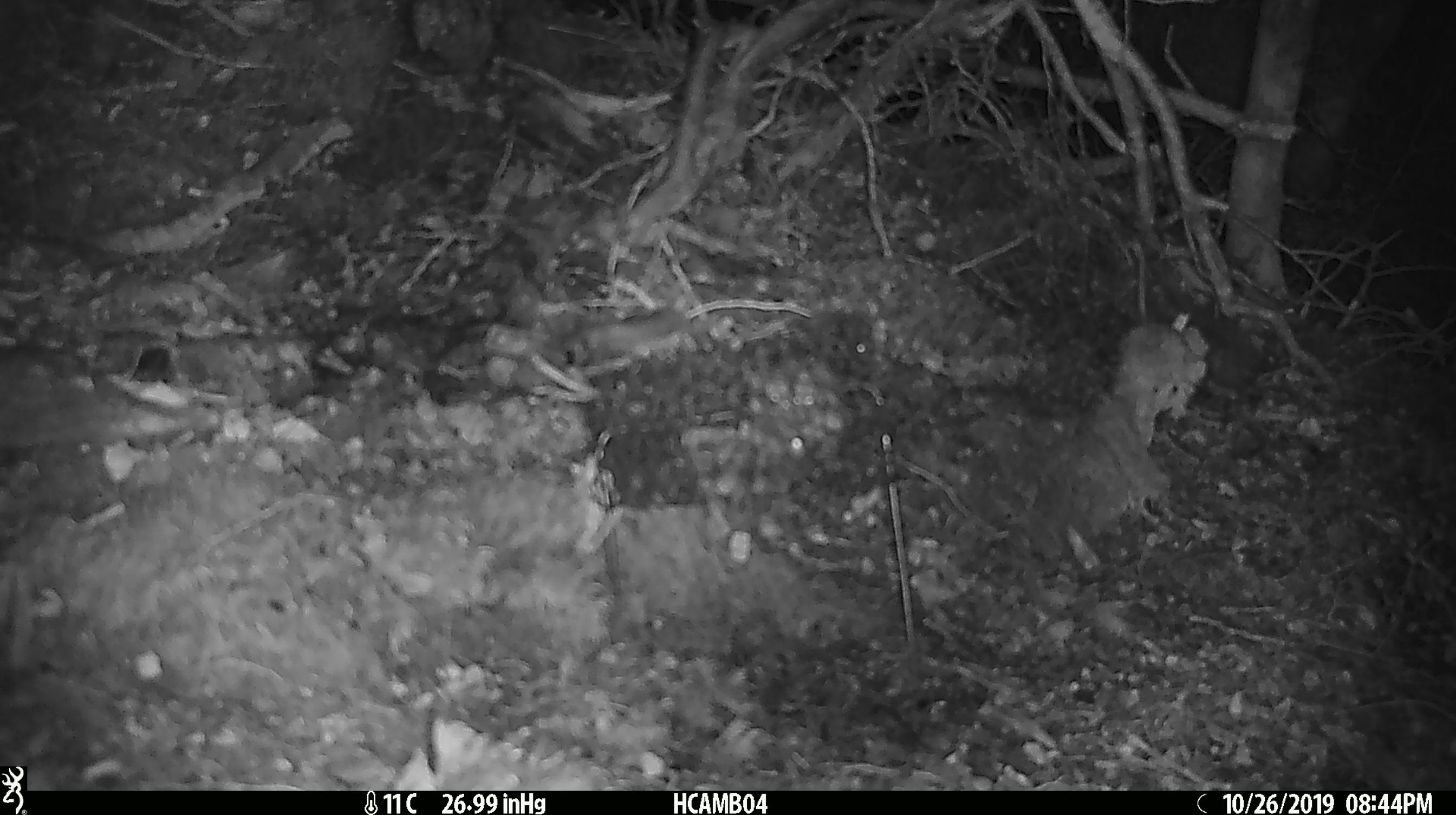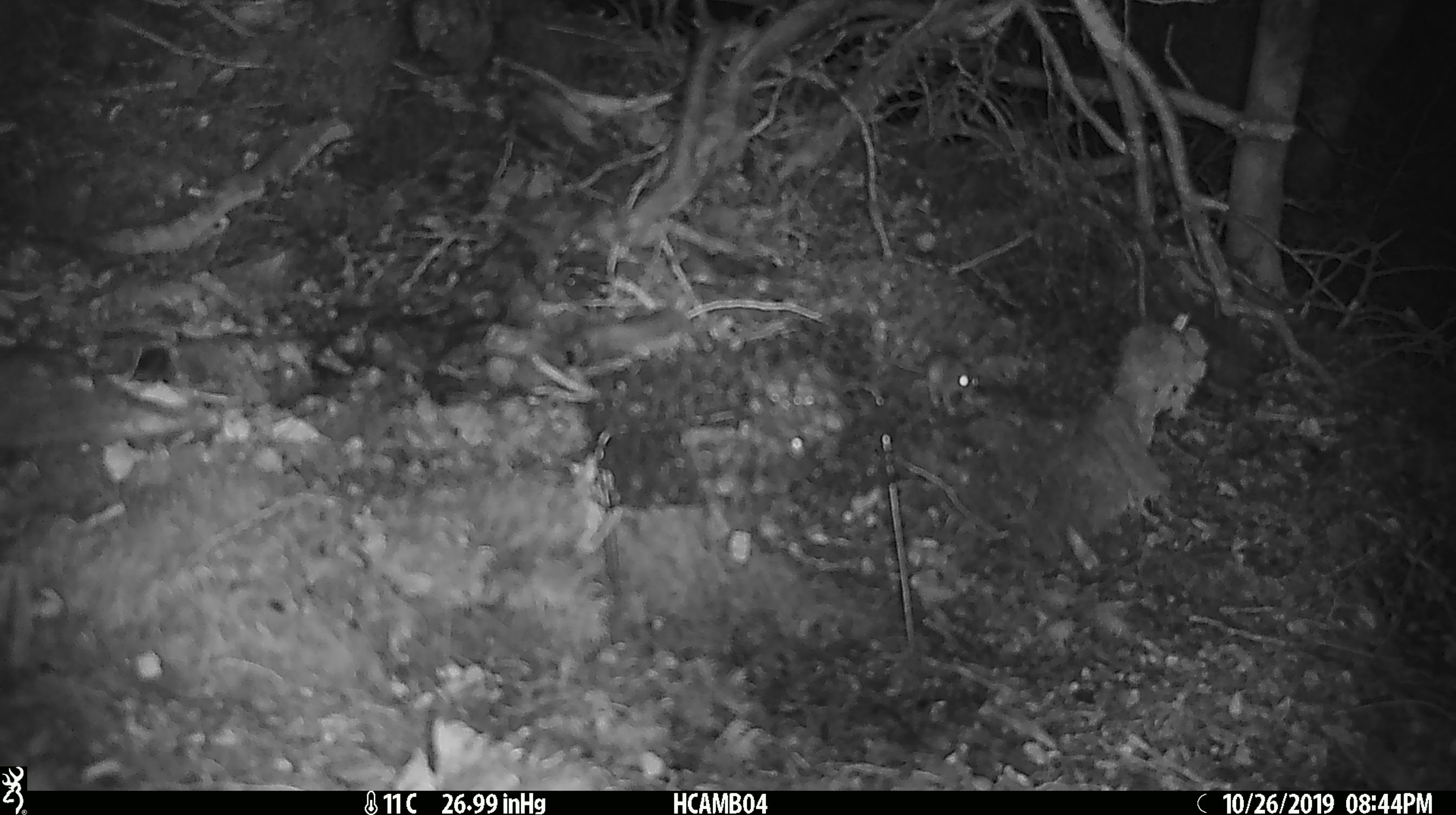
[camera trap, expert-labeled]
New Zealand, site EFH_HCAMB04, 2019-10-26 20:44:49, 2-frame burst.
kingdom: Animalia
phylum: Chordata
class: Mammalia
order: Rodentia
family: Muridae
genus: Mus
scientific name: Mus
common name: mouse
Mouse (Mus).